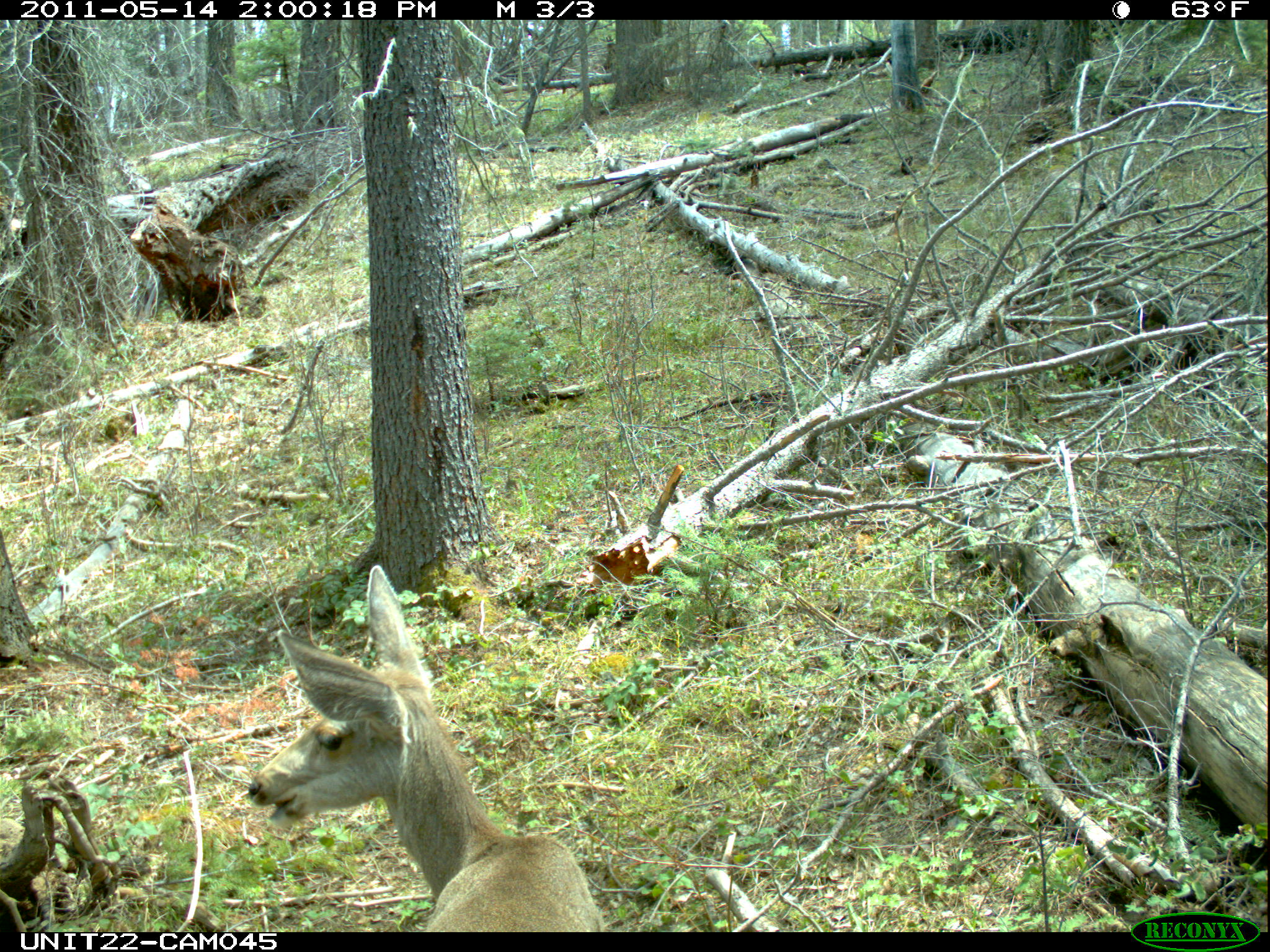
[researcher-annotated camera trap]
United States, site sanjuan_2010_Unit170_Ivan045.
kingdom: Animalia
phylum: Chordata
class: Mammalia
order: Artiodactyla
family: Cervidae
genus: Odocoileus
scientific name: Odocoileus hemionus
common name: mule deer